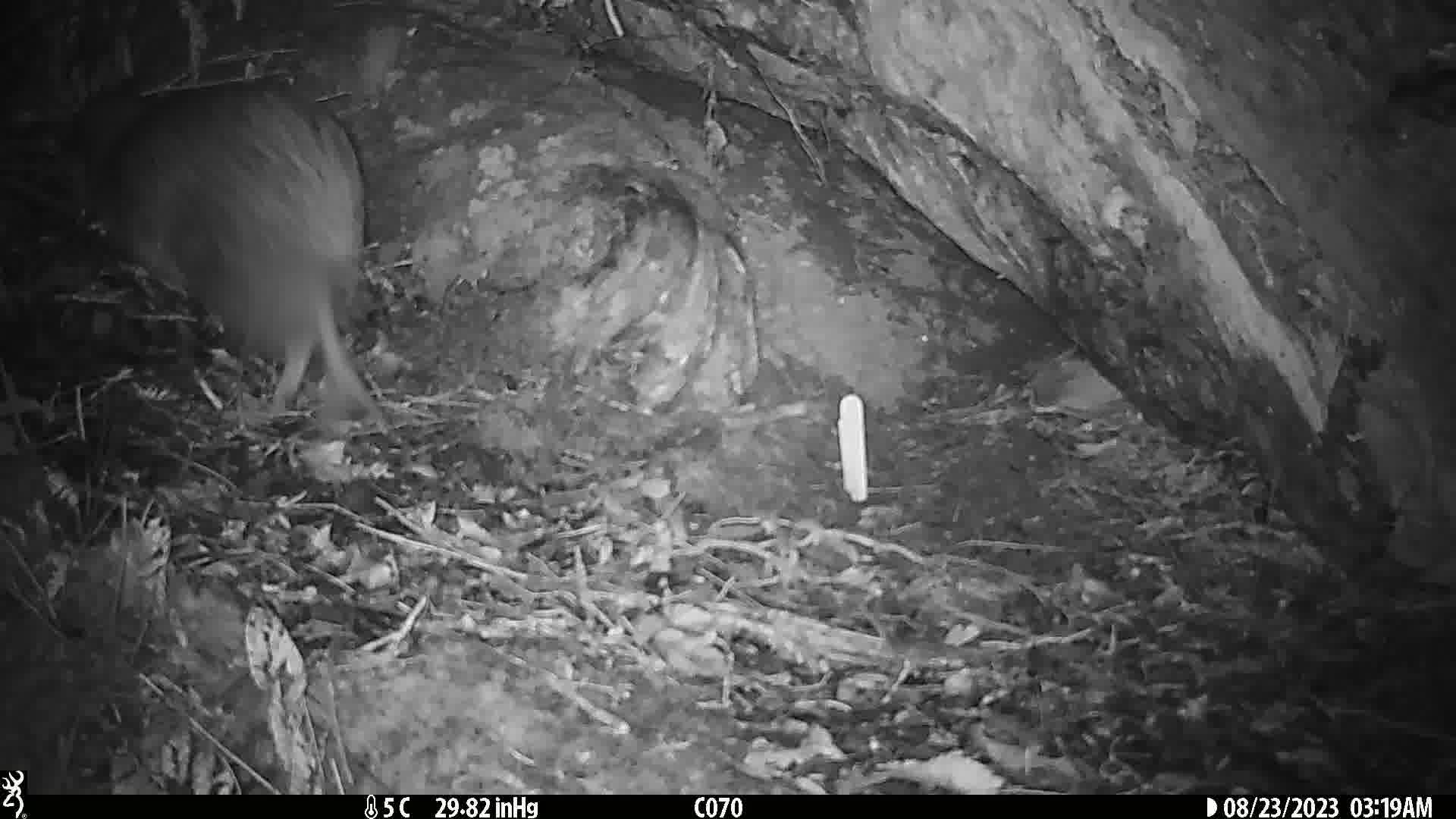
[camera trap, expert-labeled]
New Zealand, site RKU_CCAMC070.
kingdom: Animalia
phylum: Chordata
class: Aves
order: Apterygiformes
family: Apterygidae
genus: Apteryx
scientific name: Apteryx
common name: kiwi